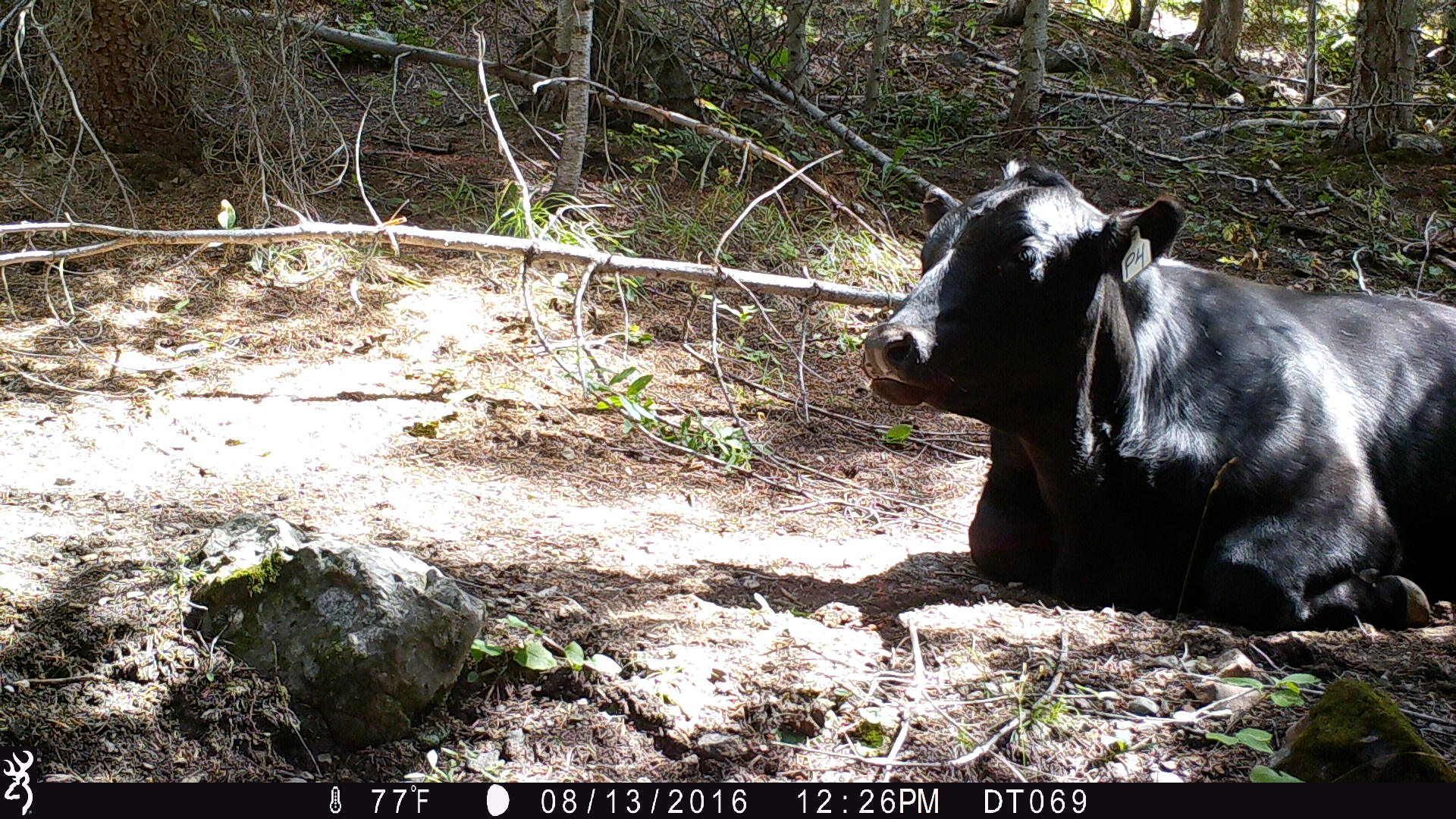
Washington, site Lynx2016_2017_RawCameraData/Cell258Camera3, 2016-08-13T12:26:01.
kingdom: Animalia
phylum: Chordata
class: Mammalia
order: Artiodactyla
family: Bovidae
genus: Bos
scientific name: Bos taurus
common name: domestic cattle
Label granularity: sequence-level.